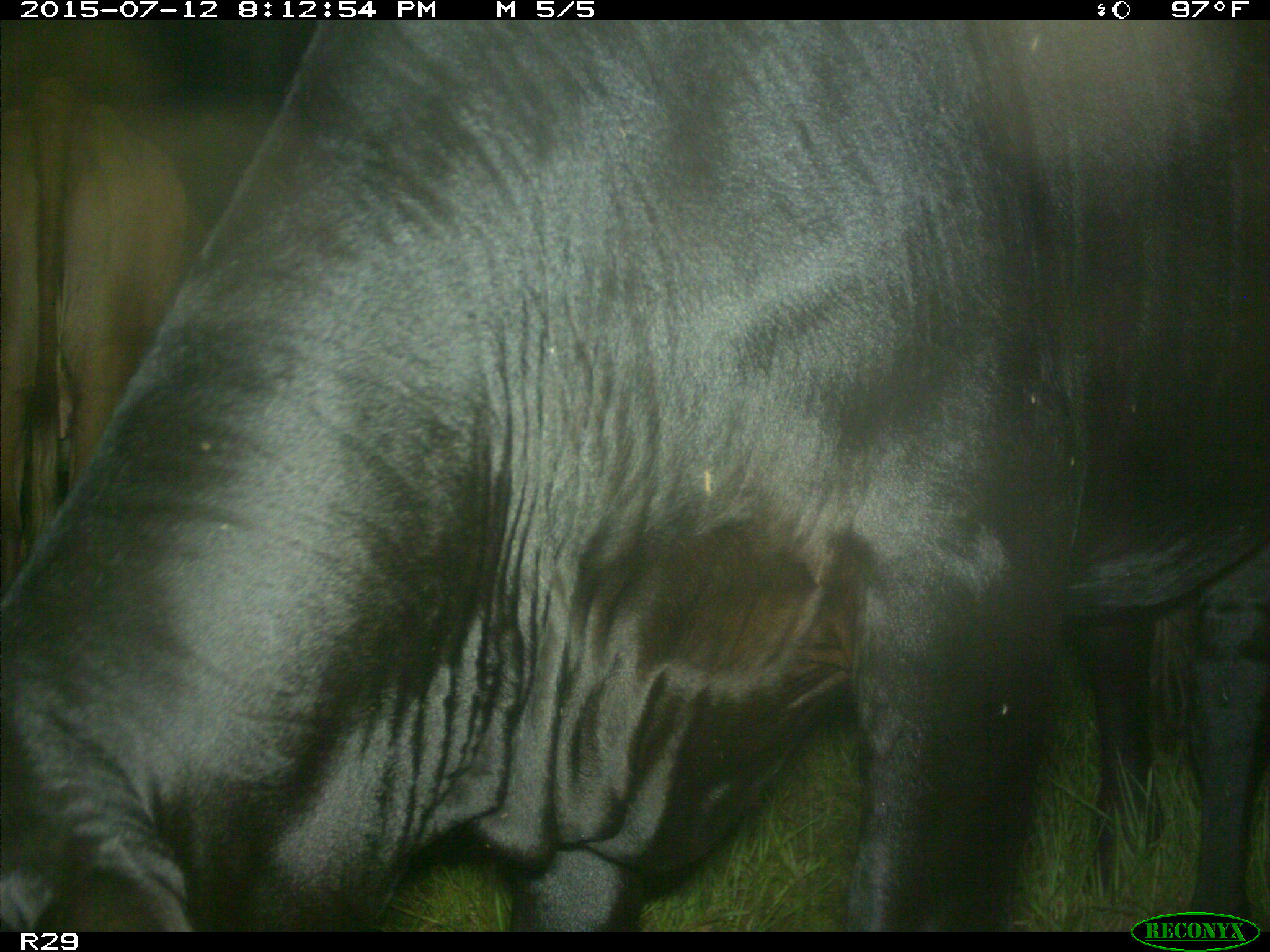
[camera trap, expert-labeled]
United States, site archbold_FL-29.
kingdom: Animalia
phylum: Chordata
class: Mammalia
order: Artiodactyla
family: Bovidae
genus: Bos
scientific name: Bos taurus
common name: domestic cow